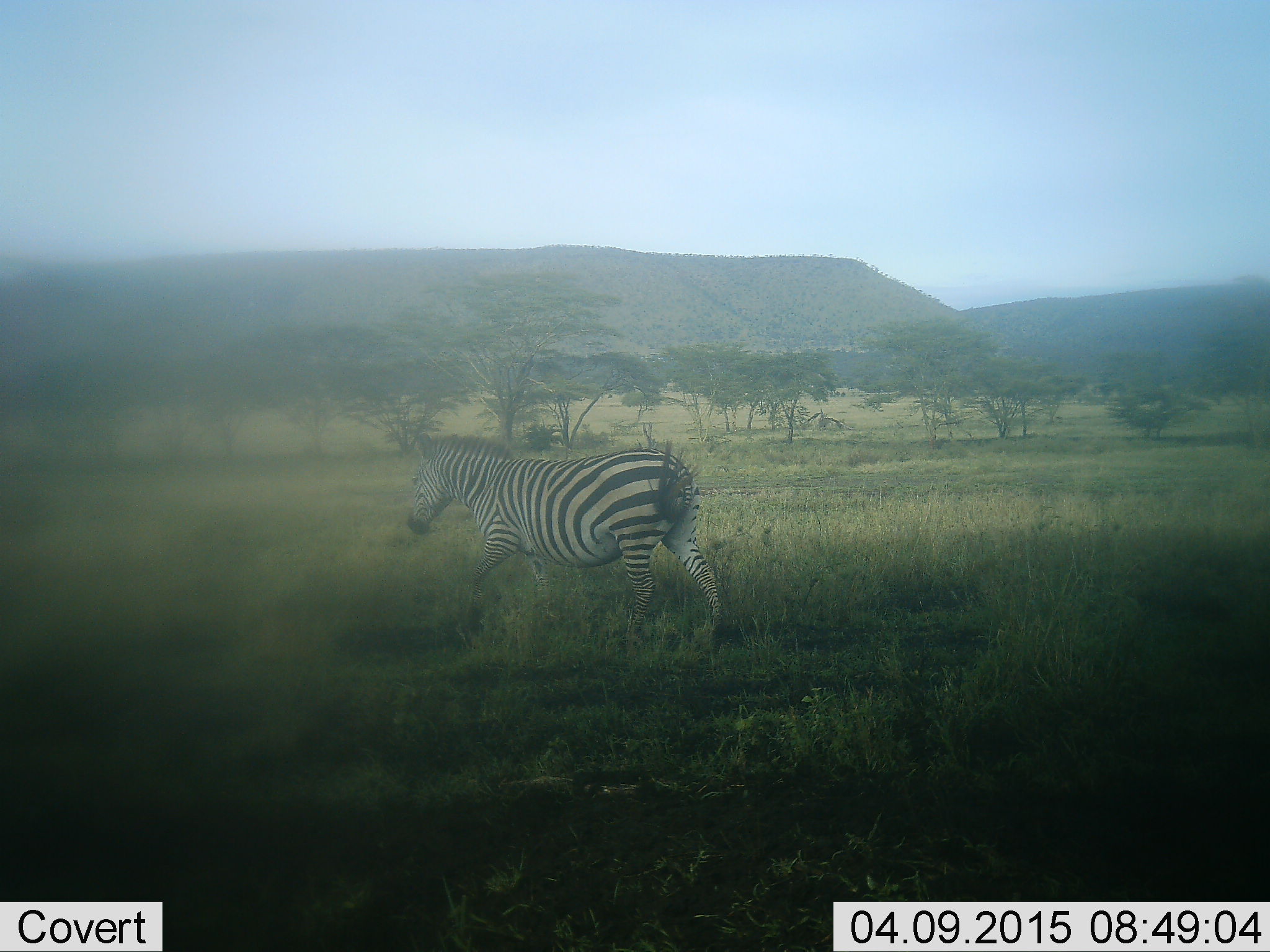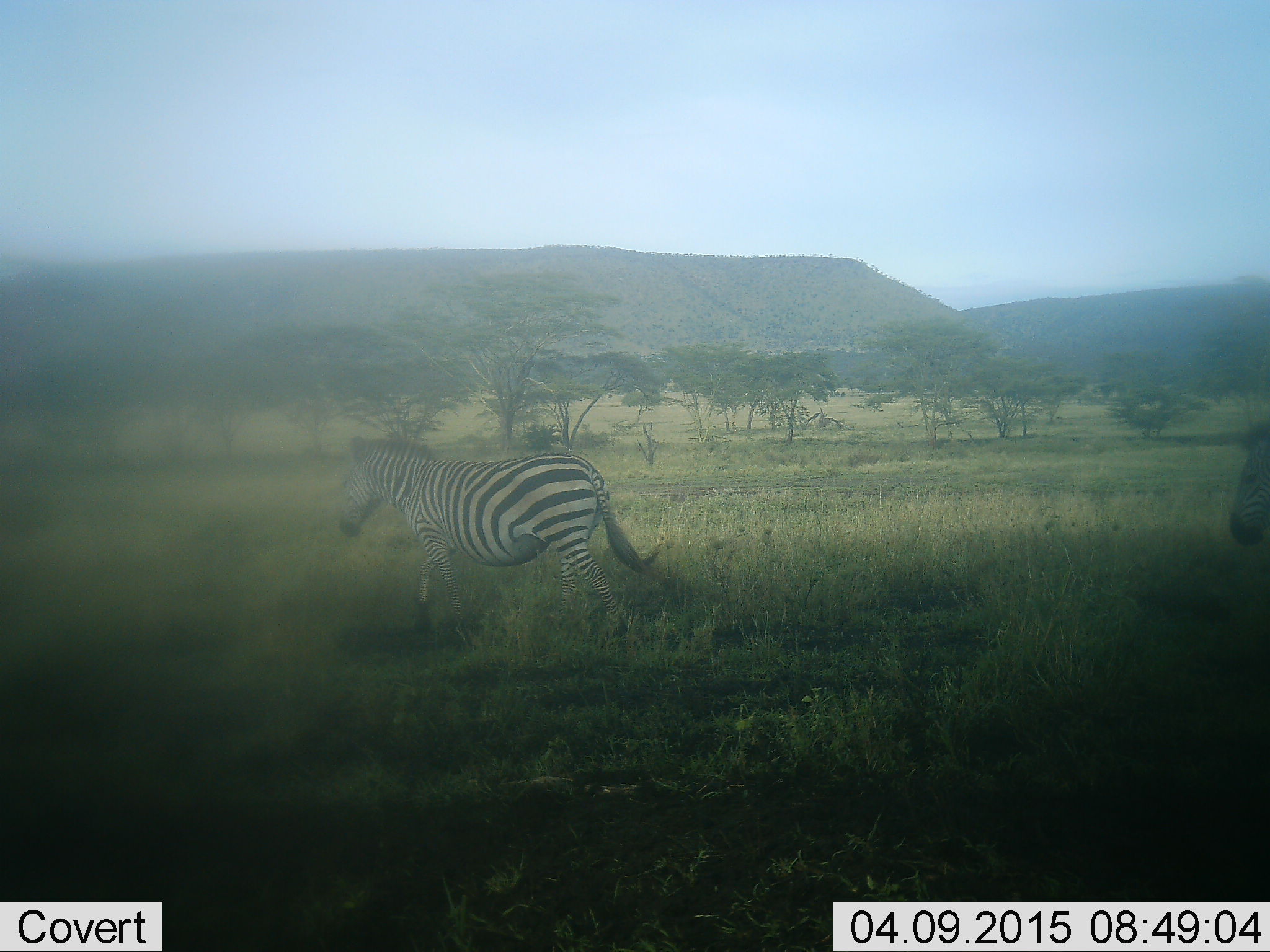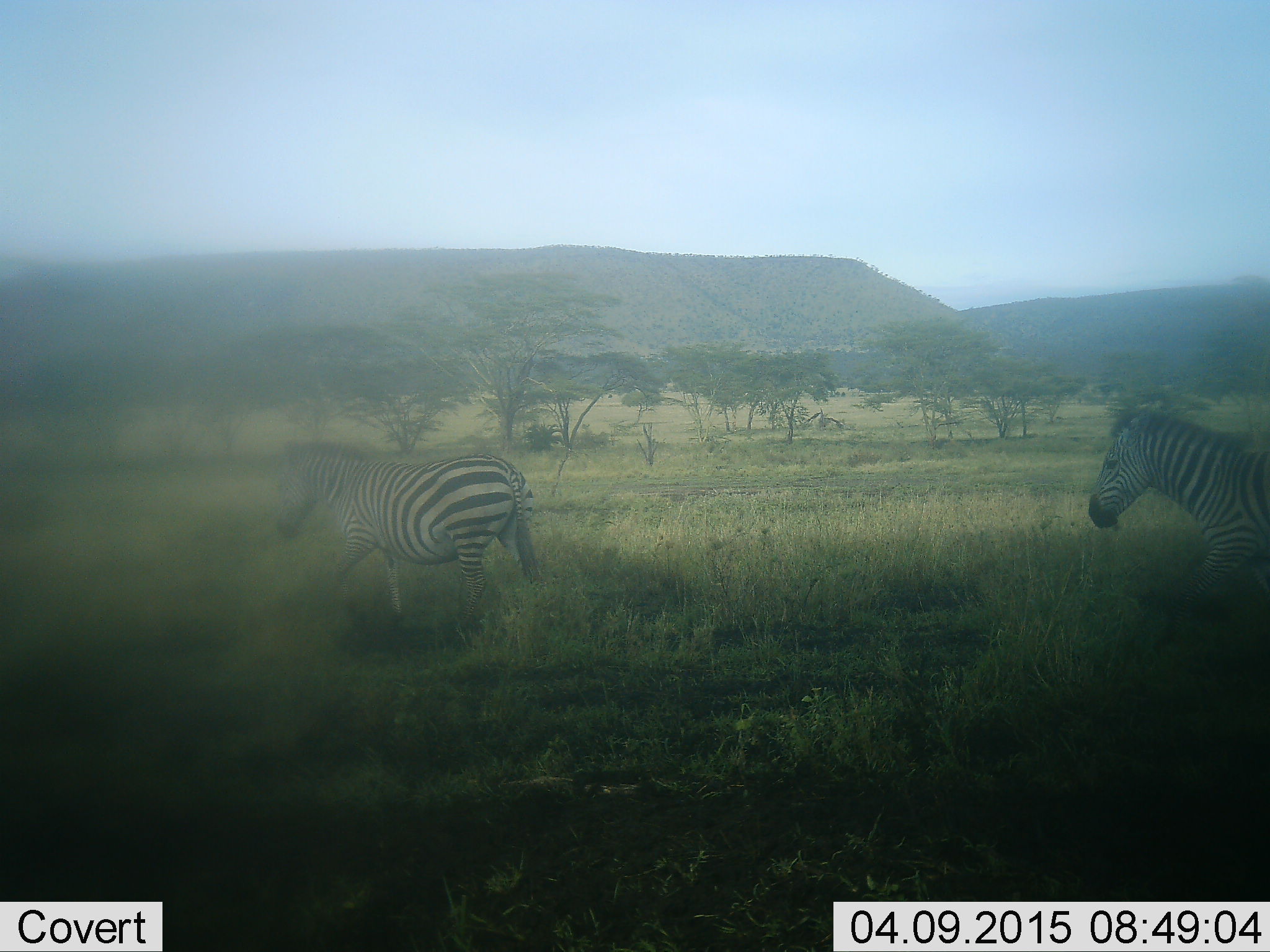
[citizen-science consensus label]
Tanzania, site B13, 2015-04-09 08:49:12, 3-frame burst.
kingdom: Animalia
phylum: Chordata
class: Mammalia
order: Perissodactyla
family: Equidae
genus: Equus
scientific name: Equus quagga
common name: plains zebra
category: zebra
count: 2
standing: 20%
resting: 0%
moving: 90%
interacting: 0%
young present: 0%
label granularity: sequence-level